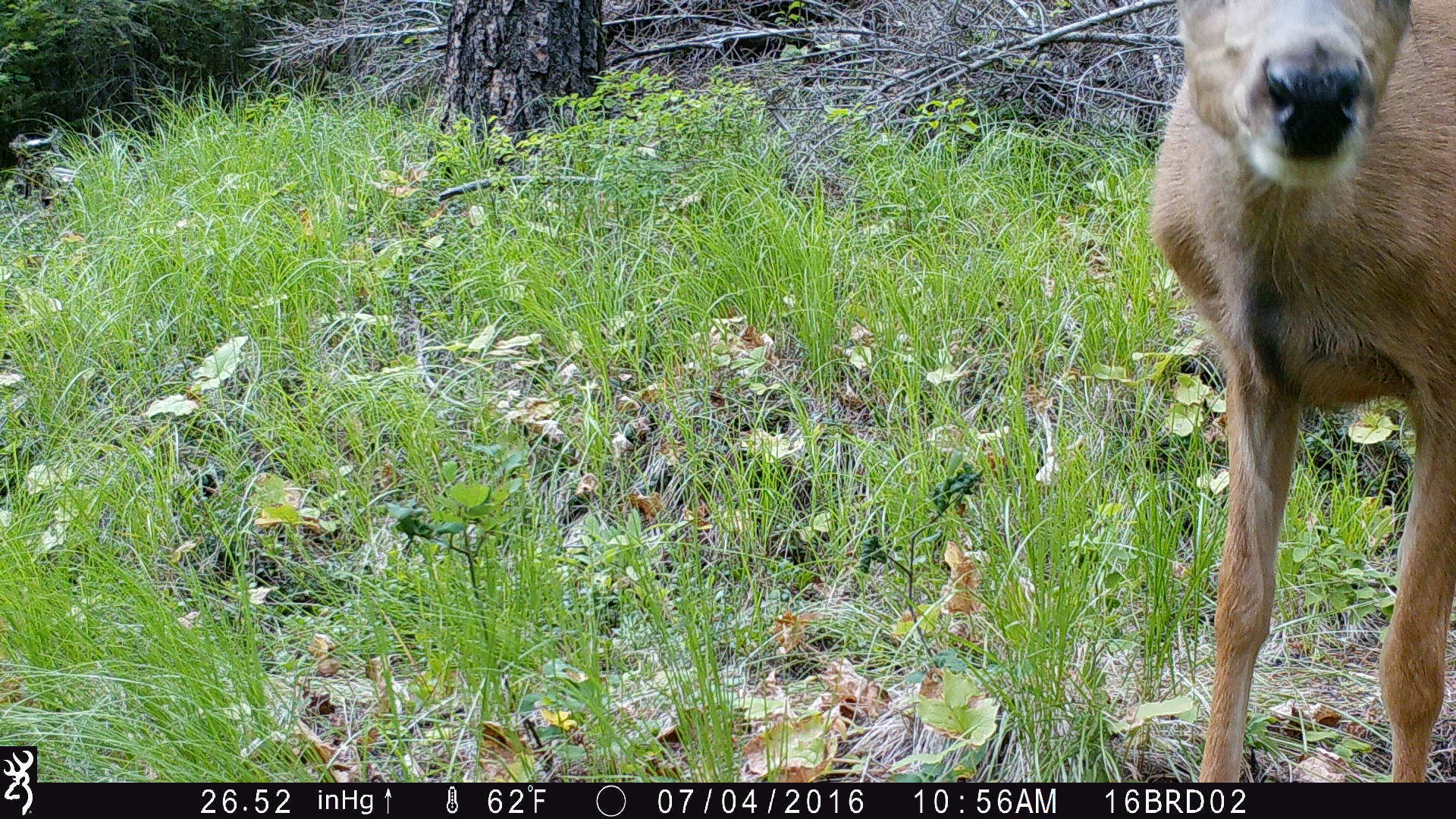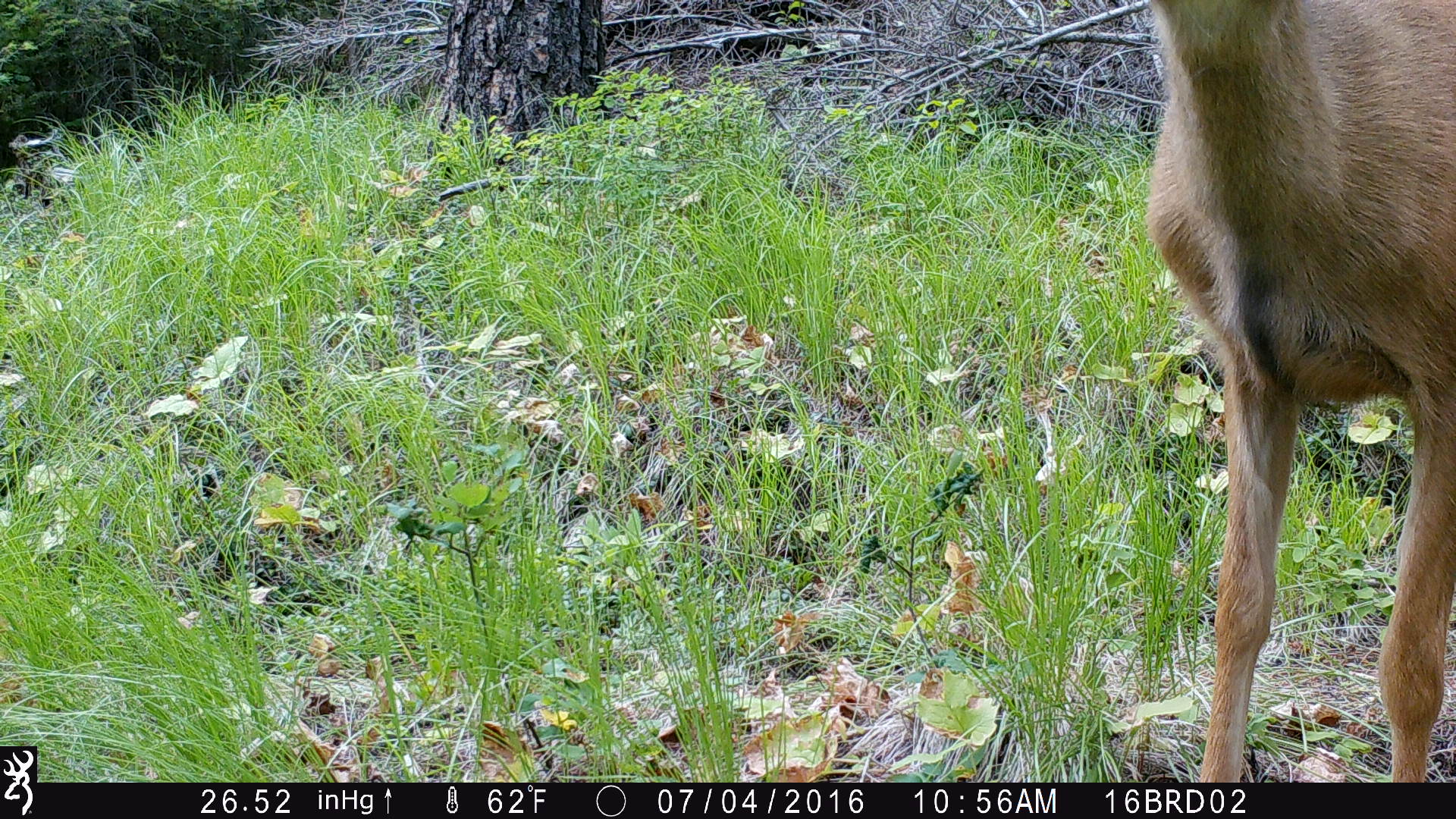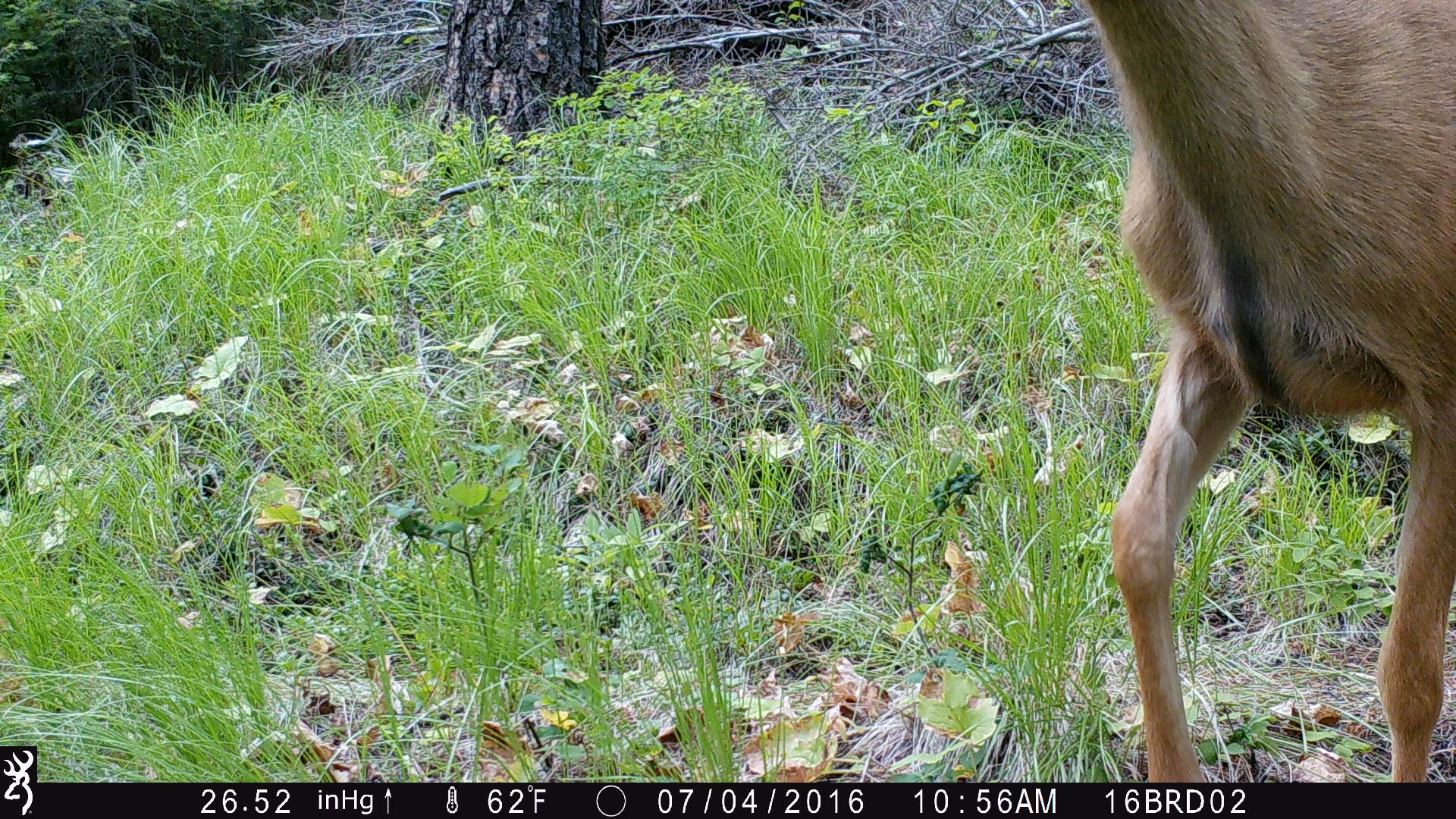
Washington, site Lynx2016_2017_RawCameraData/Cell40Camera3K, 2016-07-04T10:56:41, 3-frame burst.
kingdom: Animalia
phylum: Chordata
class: Mammalia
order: Artiodactyla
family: Cervidae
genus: Odocoileus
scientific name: Odocoileus hemionus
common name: mule deer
Odocoileus hemionus (mule deer). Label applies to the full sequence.